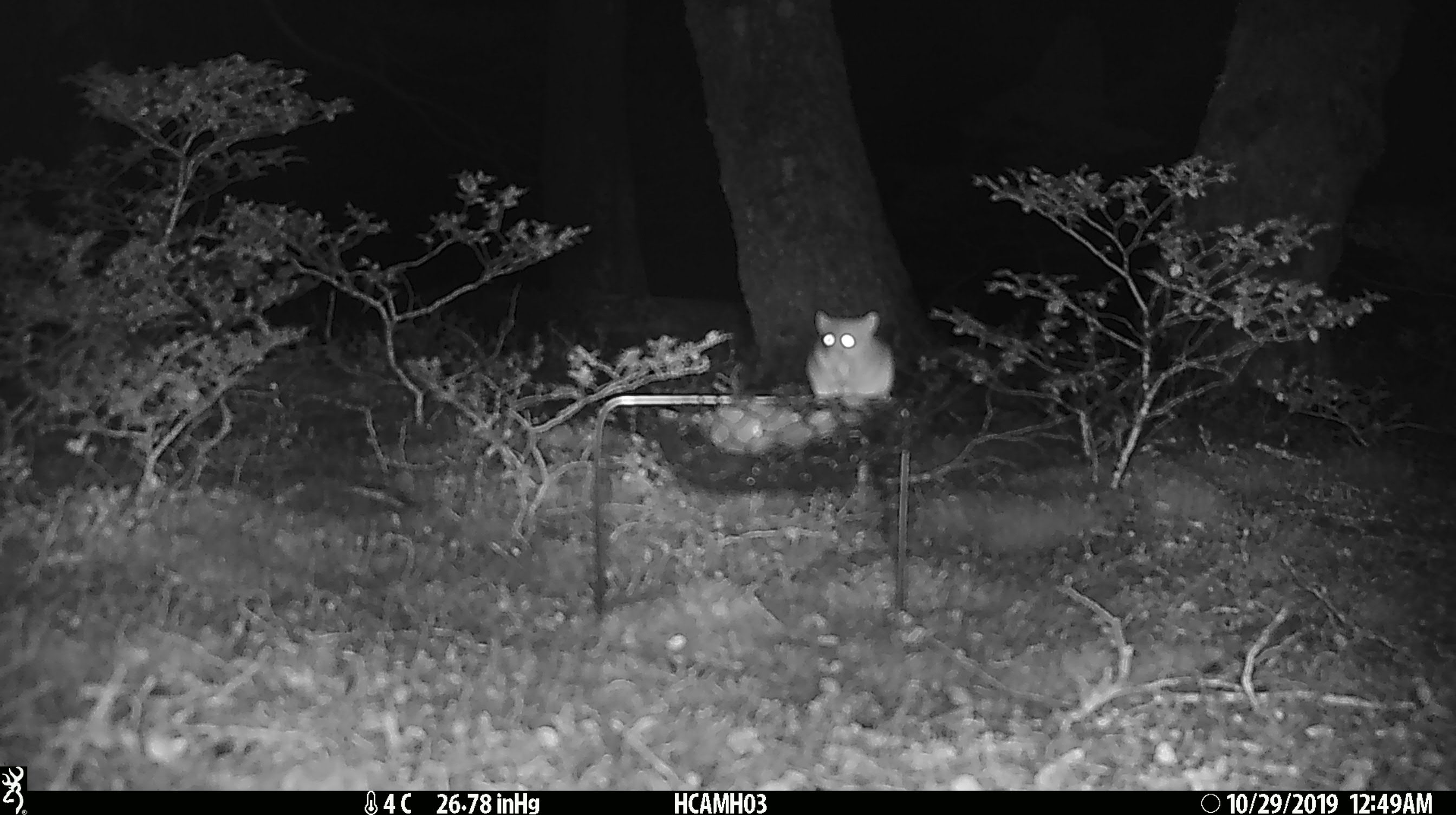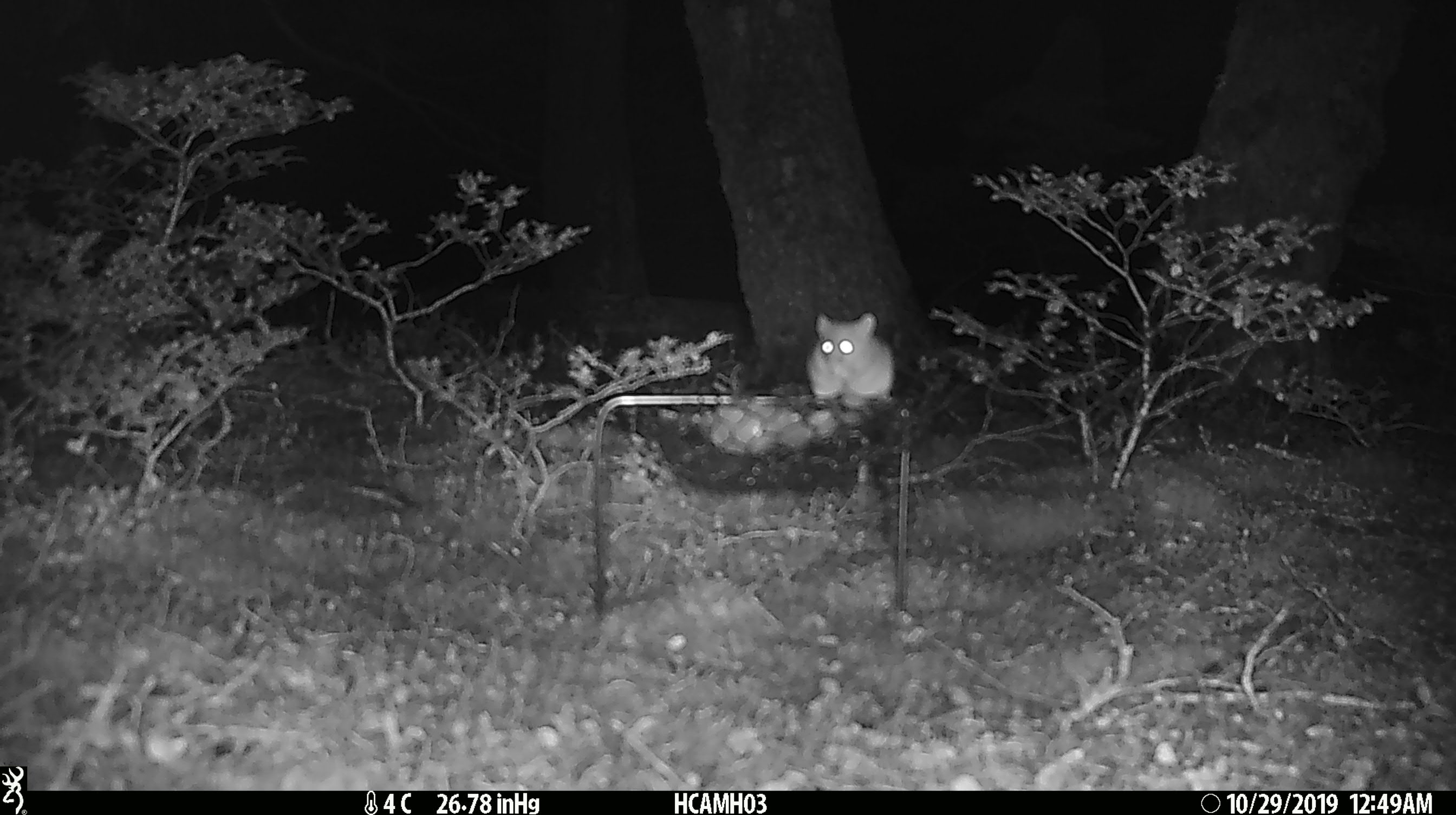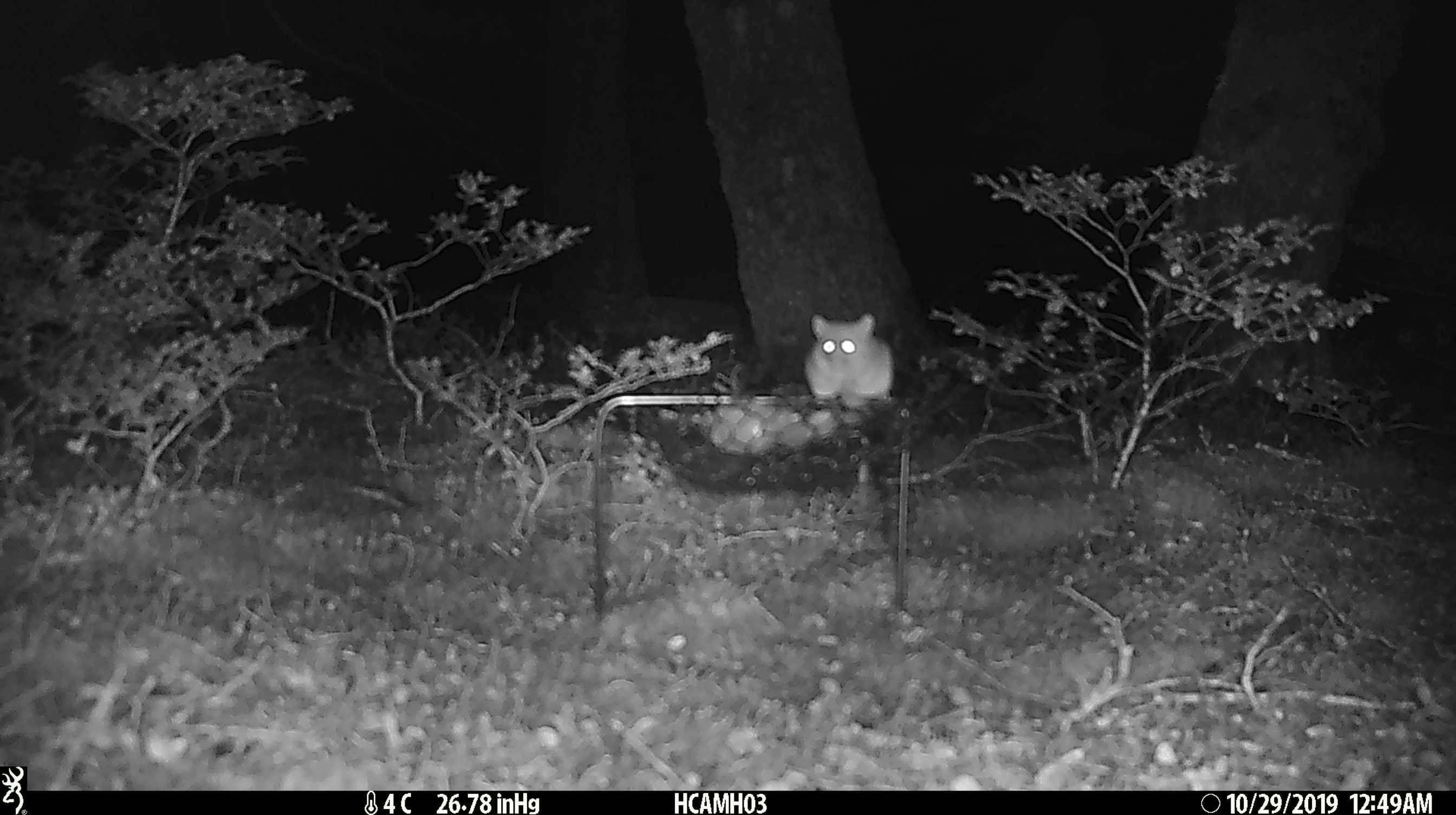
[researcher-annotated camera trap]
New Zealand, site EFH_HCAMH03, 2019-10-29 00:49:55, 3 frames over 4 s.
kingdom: Animalia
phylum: Chordata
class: Mammalia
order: Rodentia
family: Muridae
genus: Mus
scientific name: Mus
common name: mouse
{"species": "mouse (Mus)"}